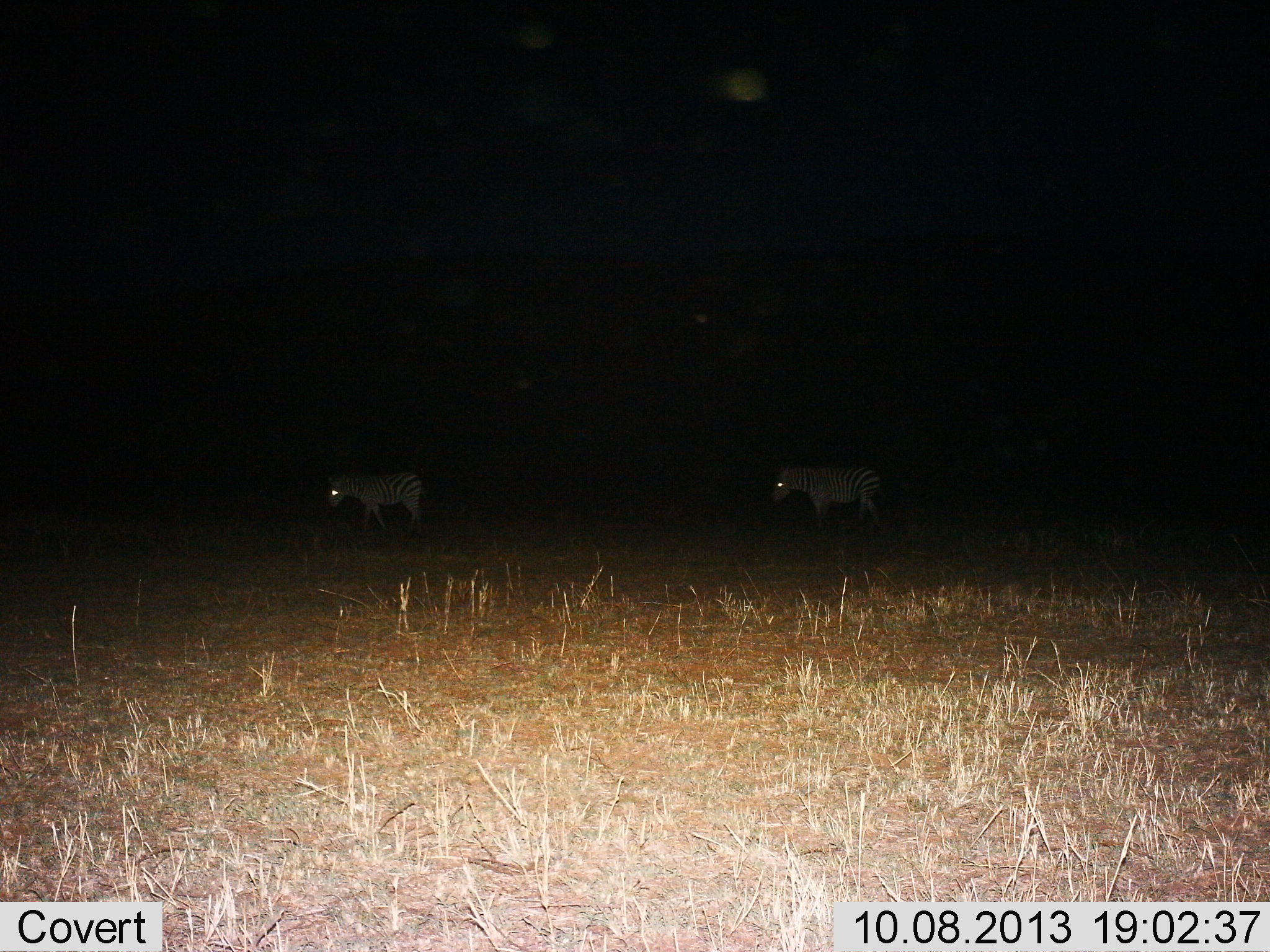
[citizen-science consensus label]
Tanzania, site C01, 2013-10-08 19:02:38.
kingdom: Animalia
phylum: Chordata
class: Mammalia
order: Perissodactyla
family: Equidae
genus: Equus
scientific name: Equus quagga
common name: plains zebra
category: zebra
Zebra (plains zebra) (Equus quagga), count 2. Behavior (volunteer vote fractions): standing 23%, resting 0%, moving 73%, interacting 0%. Young present (vote fraction): 5%. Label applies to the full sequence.